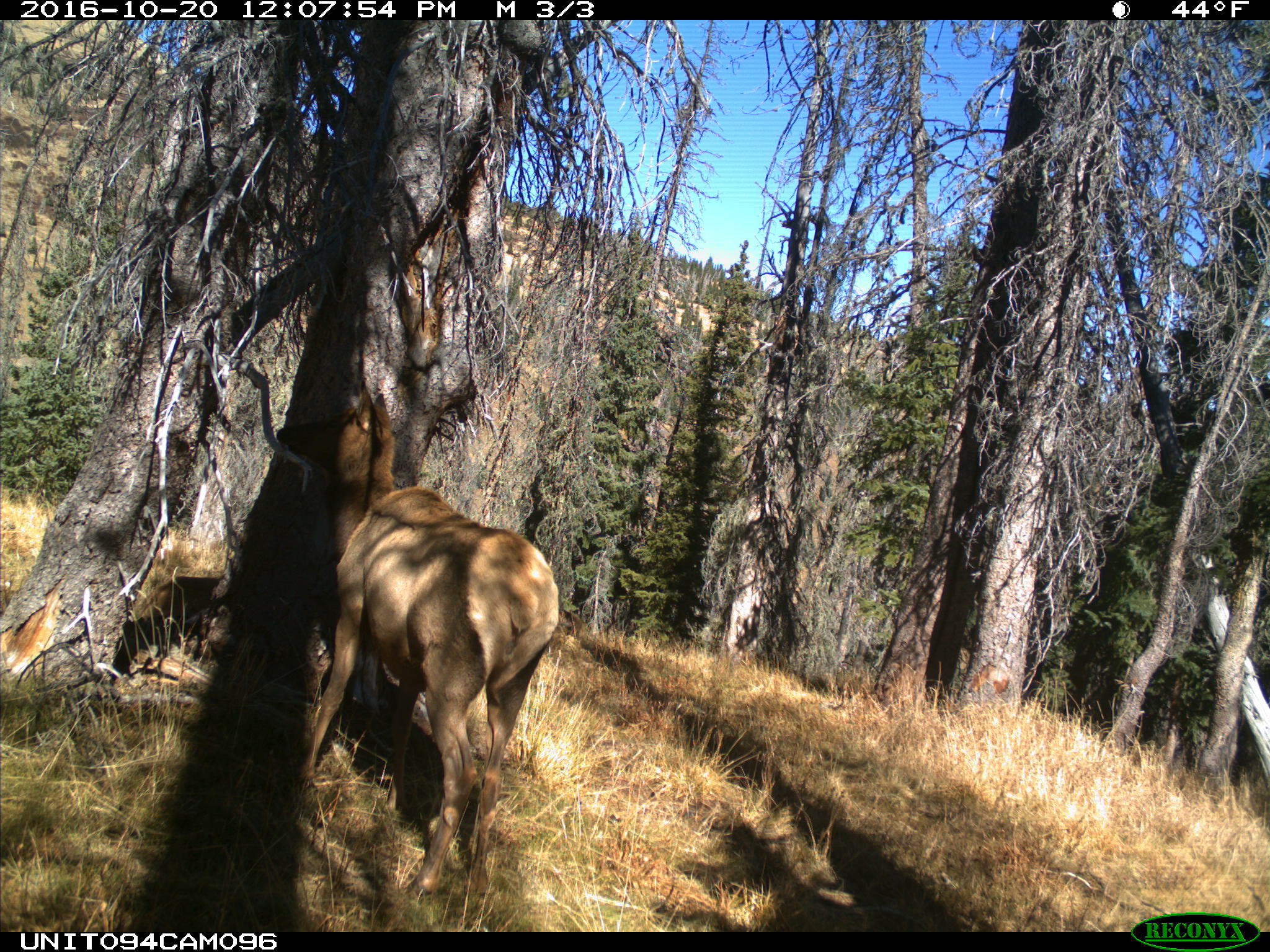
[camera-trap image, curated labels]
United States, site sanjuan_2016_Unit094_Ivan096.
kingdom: Animalia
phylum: Chordata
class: Mammalia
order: Artiodactyla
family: Cervidae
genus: Cervus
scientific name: Cervus elaphus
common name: red deer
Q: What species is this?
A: Cervus elaphus (red deer).